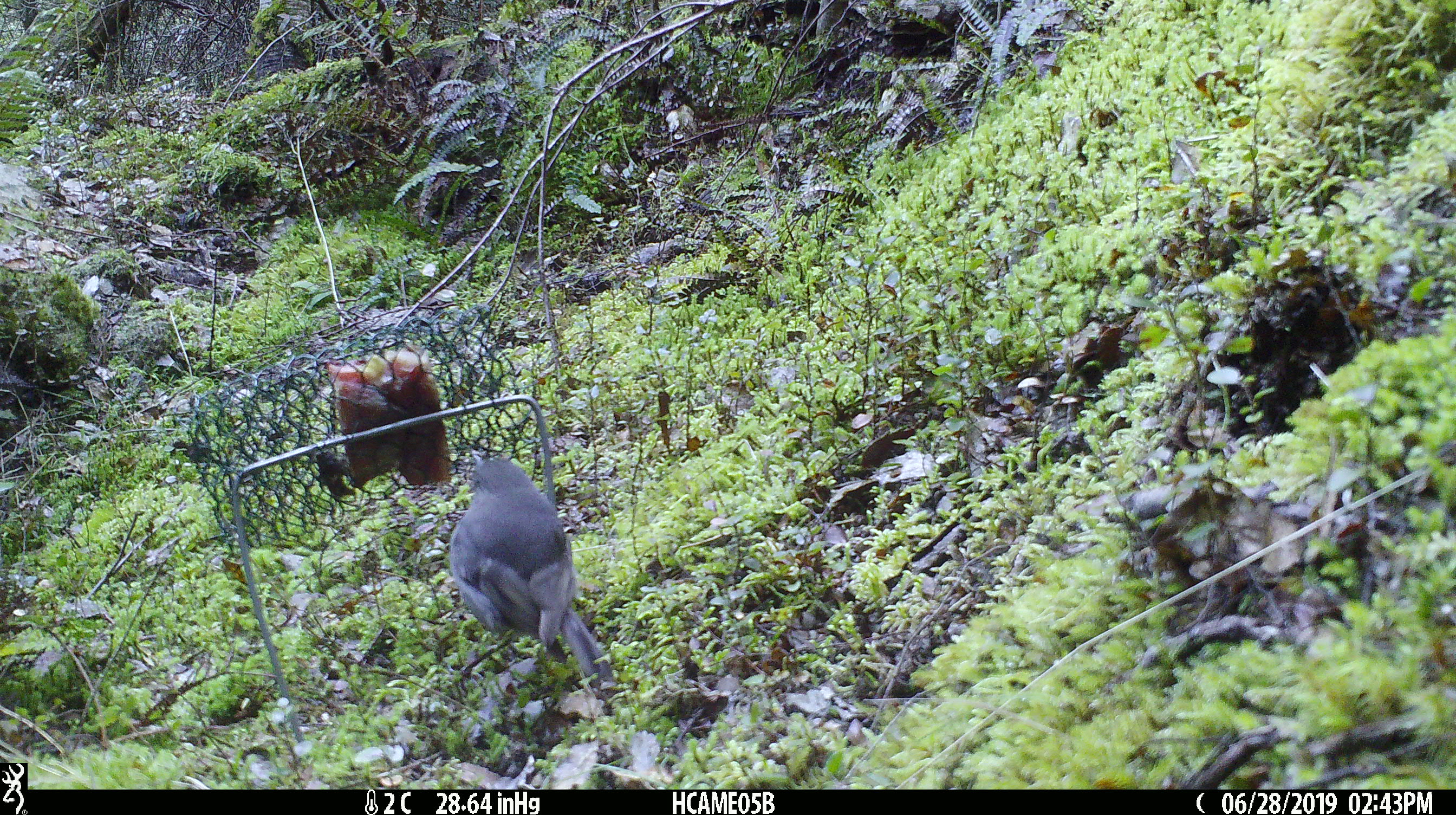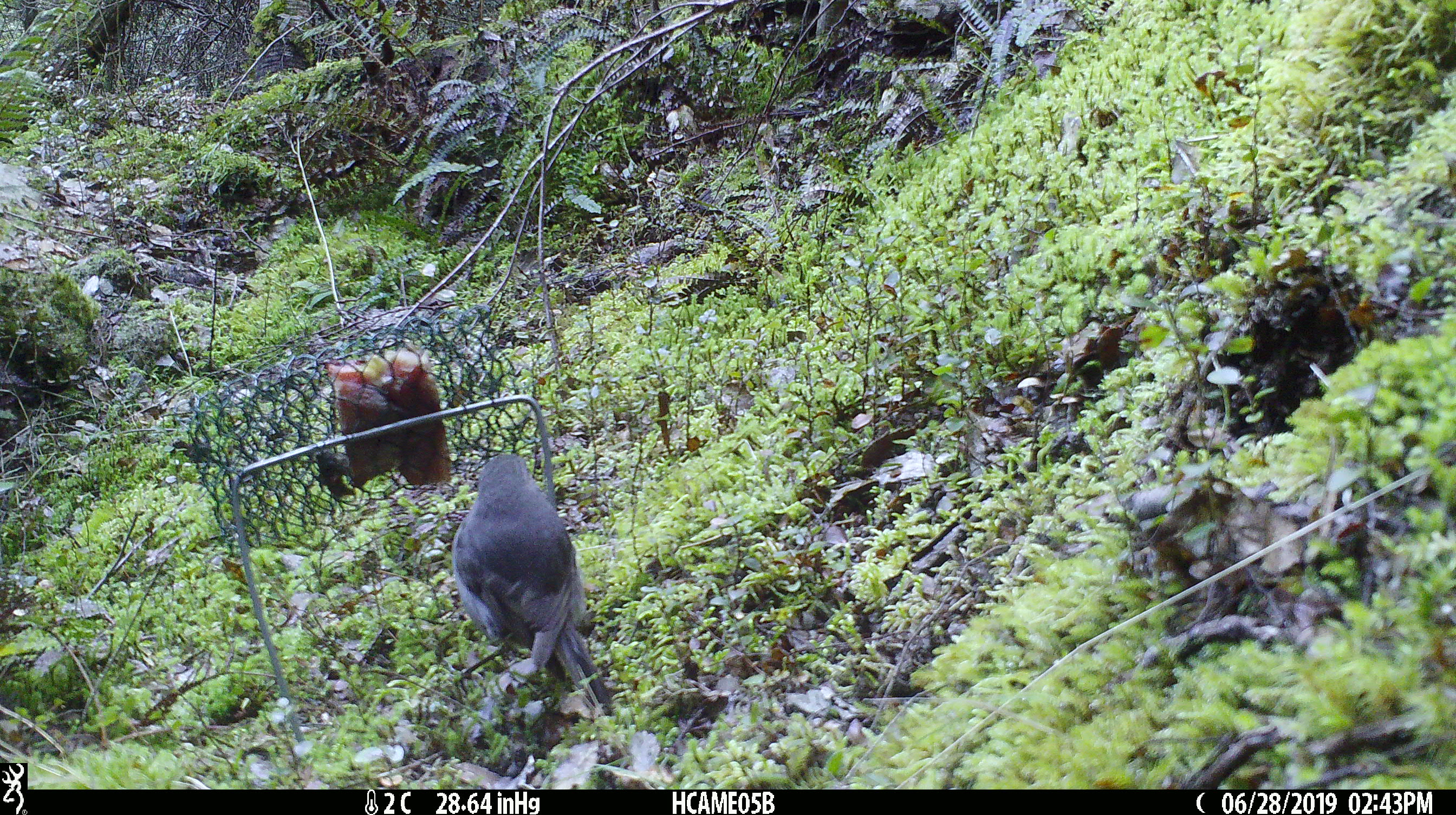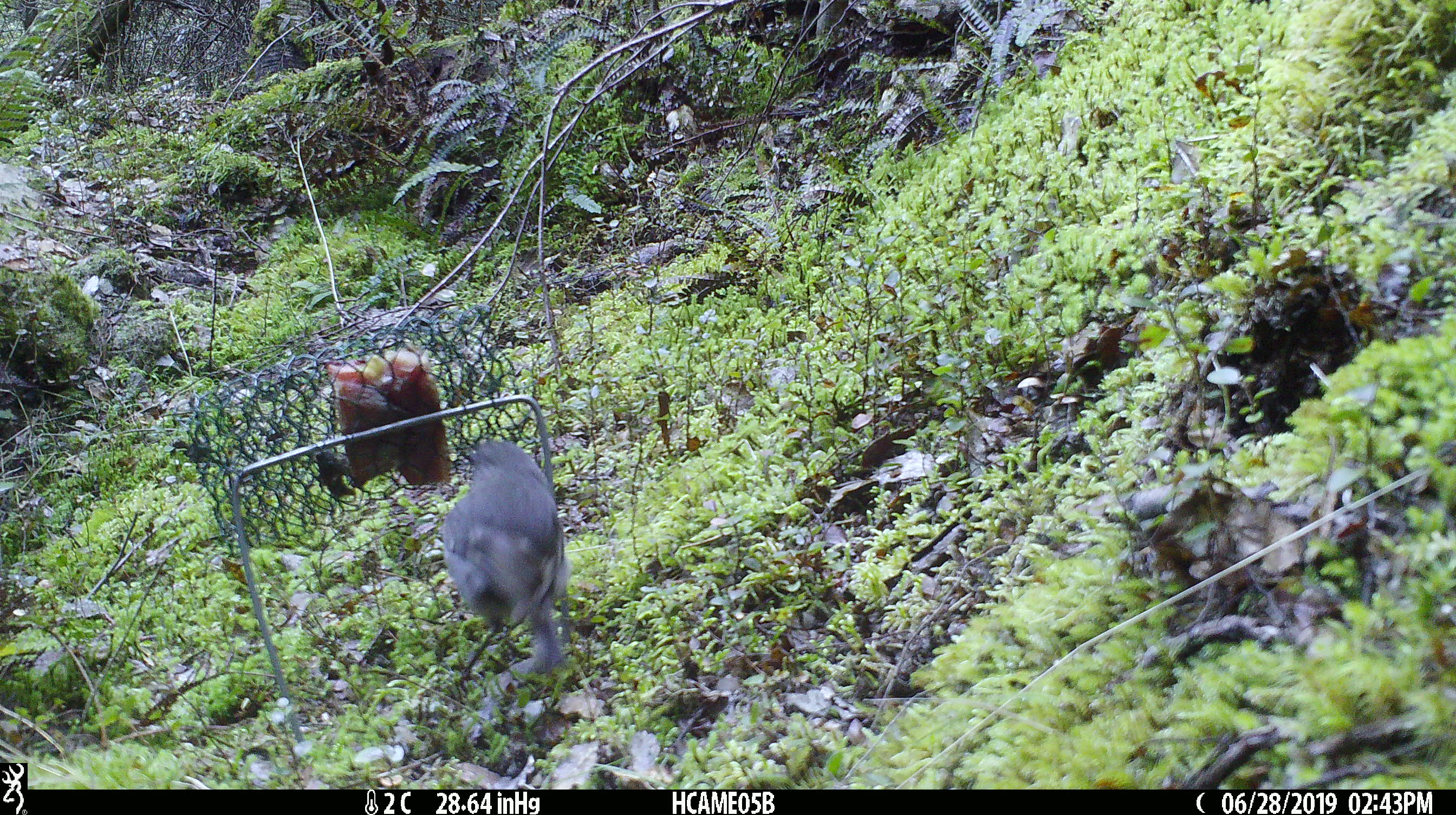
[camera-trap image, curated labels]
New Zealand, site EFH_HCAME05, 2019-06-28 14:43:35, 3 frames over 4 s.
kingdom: Animalia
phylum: Chordata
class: Aves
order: Passeriformes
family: Petroicidae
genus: Petroica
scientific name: Petroica australis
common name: new zealand robin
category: robin